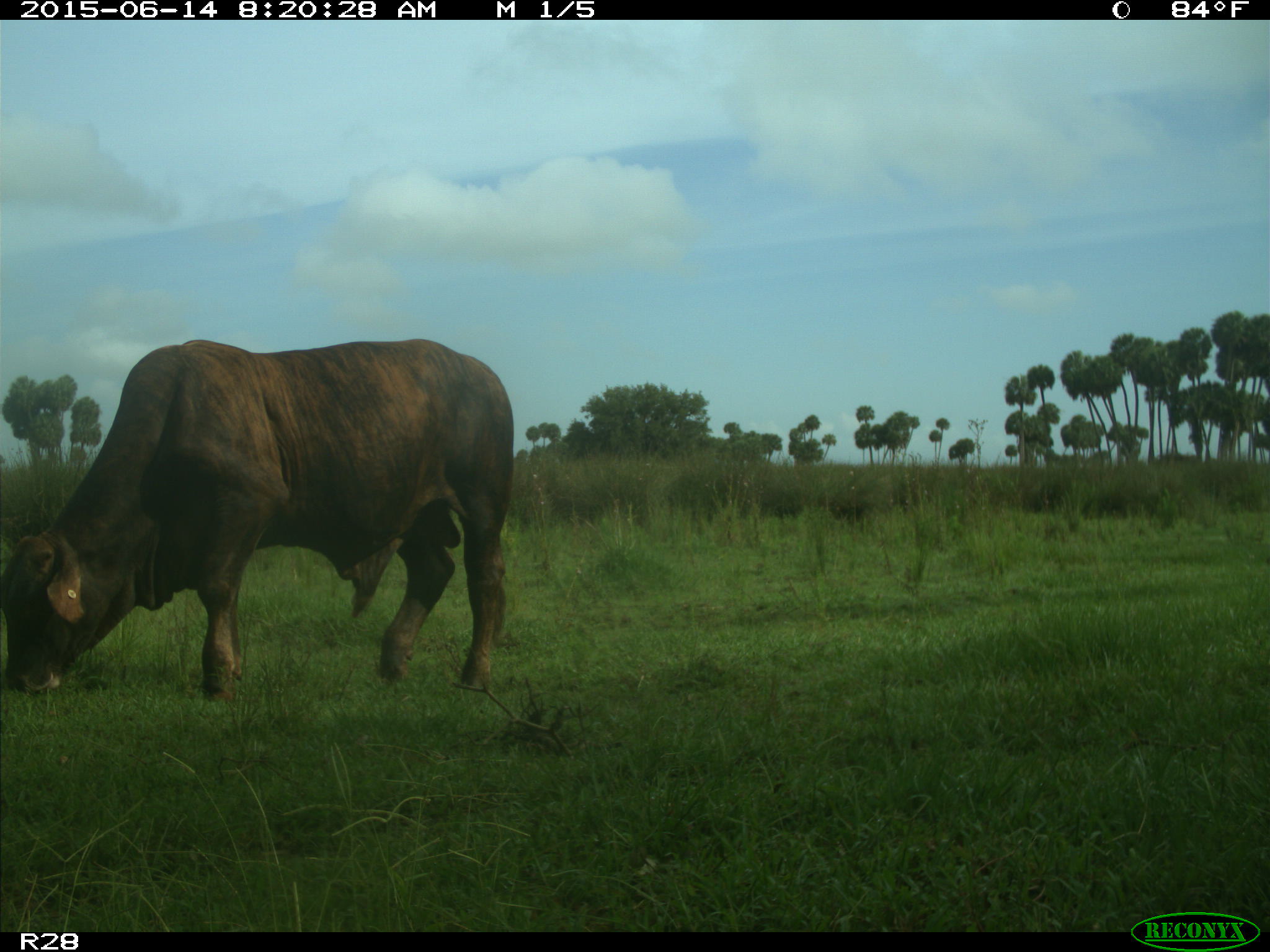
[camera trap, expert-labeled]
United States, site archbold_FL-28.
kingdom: Animalia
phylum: Chordata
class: Mammalia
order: Artiodactyla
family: Bovidae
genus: Bos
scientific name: Bos taurus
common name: domestic cow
Bos taurus (domestic cow).